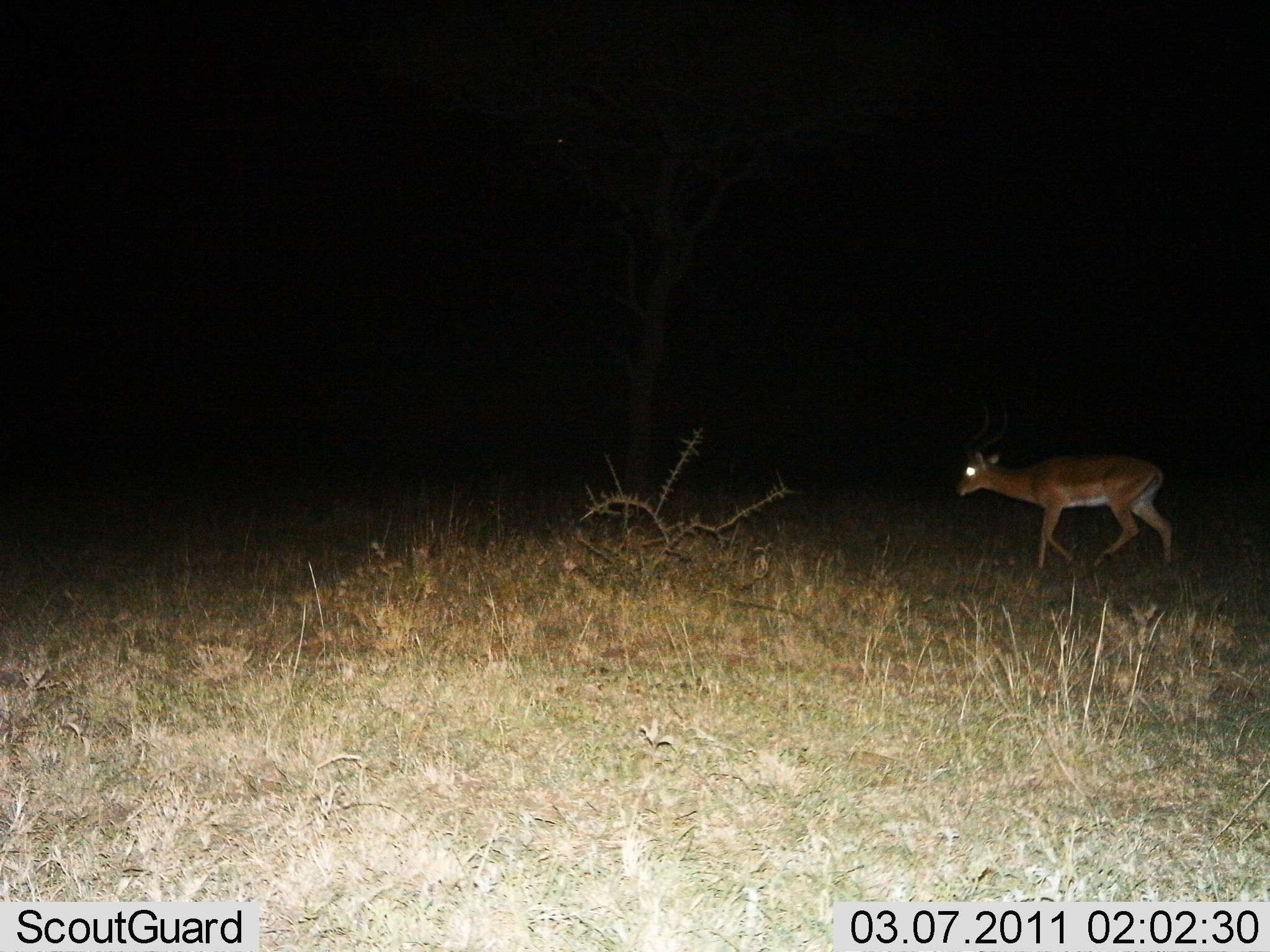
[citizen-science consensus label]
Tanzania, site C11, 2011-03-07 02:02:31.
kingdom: Animalia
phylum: Chordata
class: Mammalia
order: Artiodactyla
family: Bovidae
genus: Aepyceros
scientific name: Aepyceros melampus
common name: impala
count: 1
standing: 11%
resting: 0%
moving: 89%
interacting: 0%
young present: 0%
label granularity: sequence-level